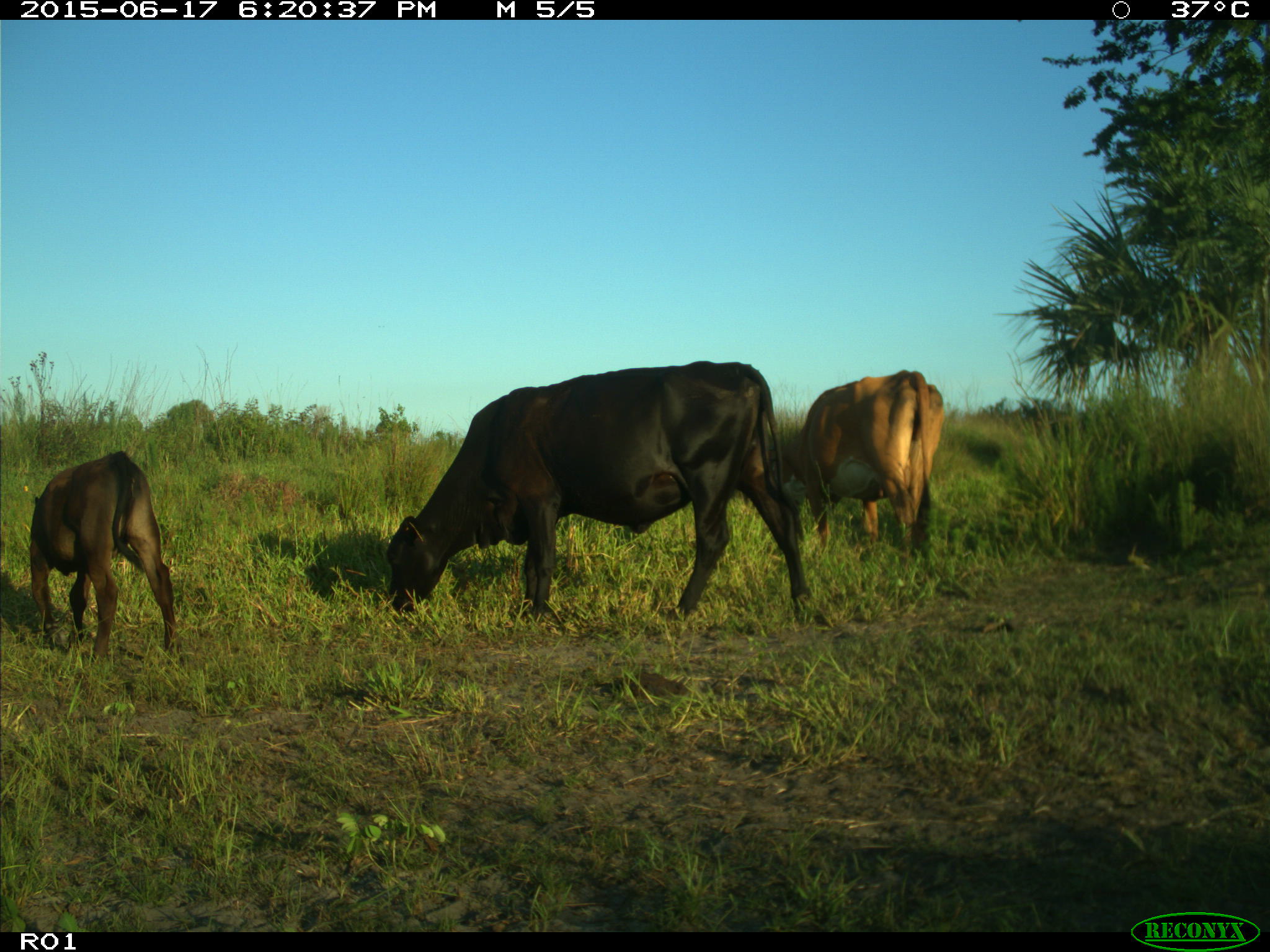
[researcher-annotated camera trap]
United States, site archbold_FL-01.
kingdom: Animalia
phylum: Chordata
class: Mammalia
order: Artiodactyla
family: Bovidae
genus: Bos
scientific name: Bos taurus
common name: domestic cow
Bos taurus (domestic cow).